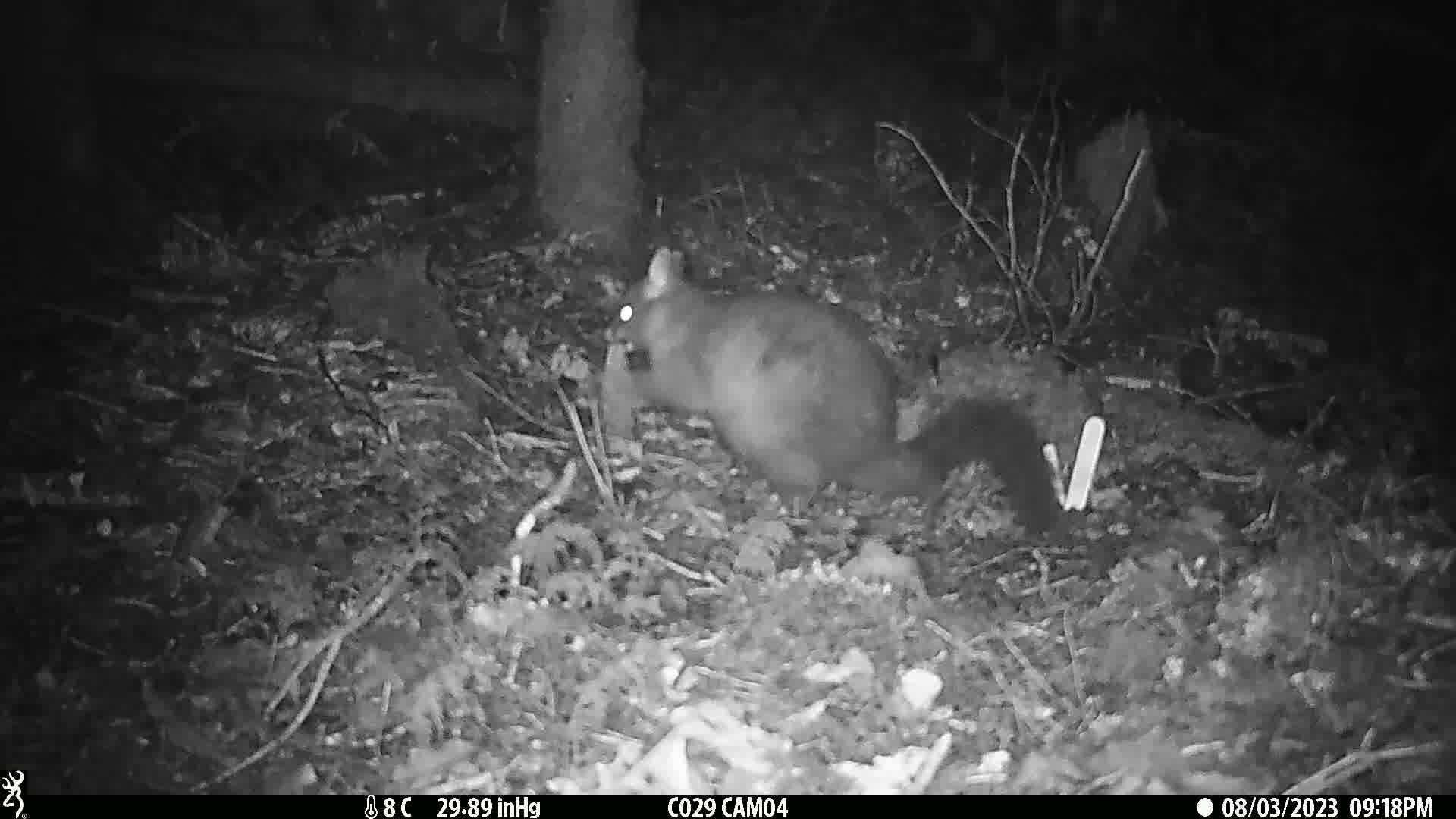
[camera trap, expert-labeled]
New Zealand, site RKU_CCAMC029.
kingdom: Animalia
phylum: Chordata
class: Mammalia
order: Diprotodontia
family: Phalangeridae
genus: Trichosurus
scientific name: Trichosurus vulpecula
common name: common brushtail possum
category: possum